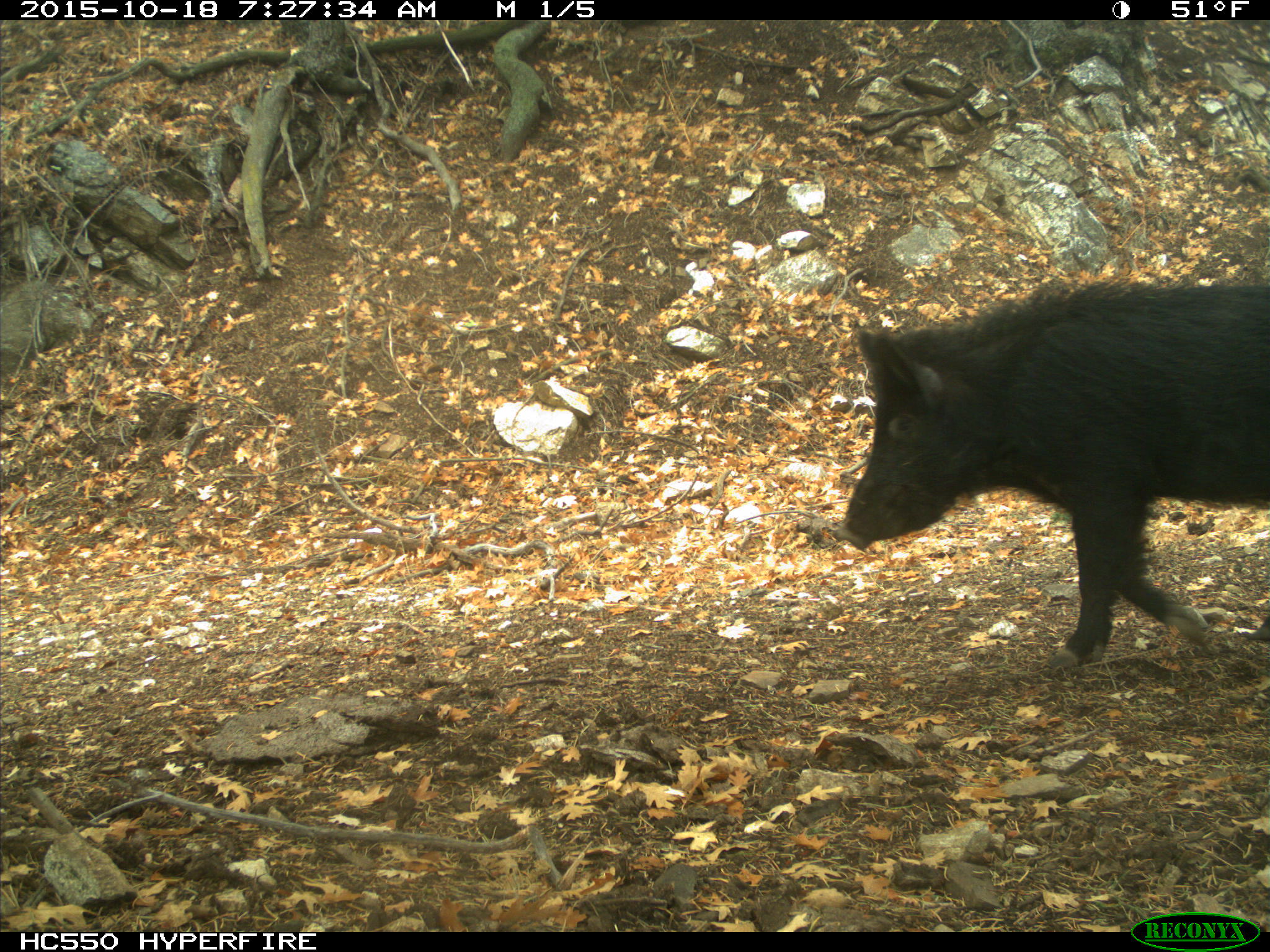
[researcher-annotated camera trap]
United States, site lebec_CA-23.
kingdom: Animalia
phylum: Chordata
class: Mammalia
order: Artiodactyla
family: Suidae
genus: Sus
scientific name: Sus scrofa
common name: wild boar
Sus scrofa (wild boar).